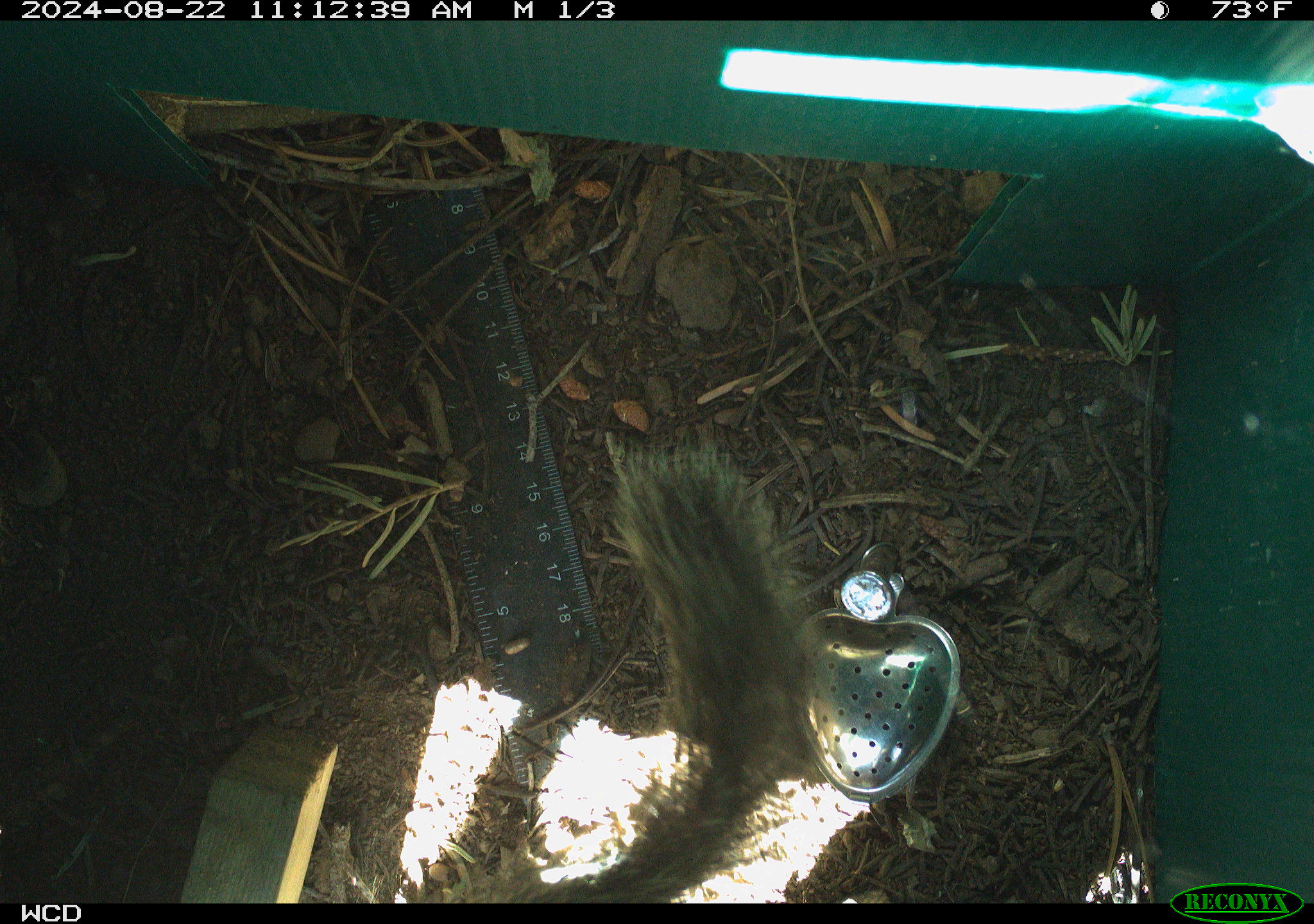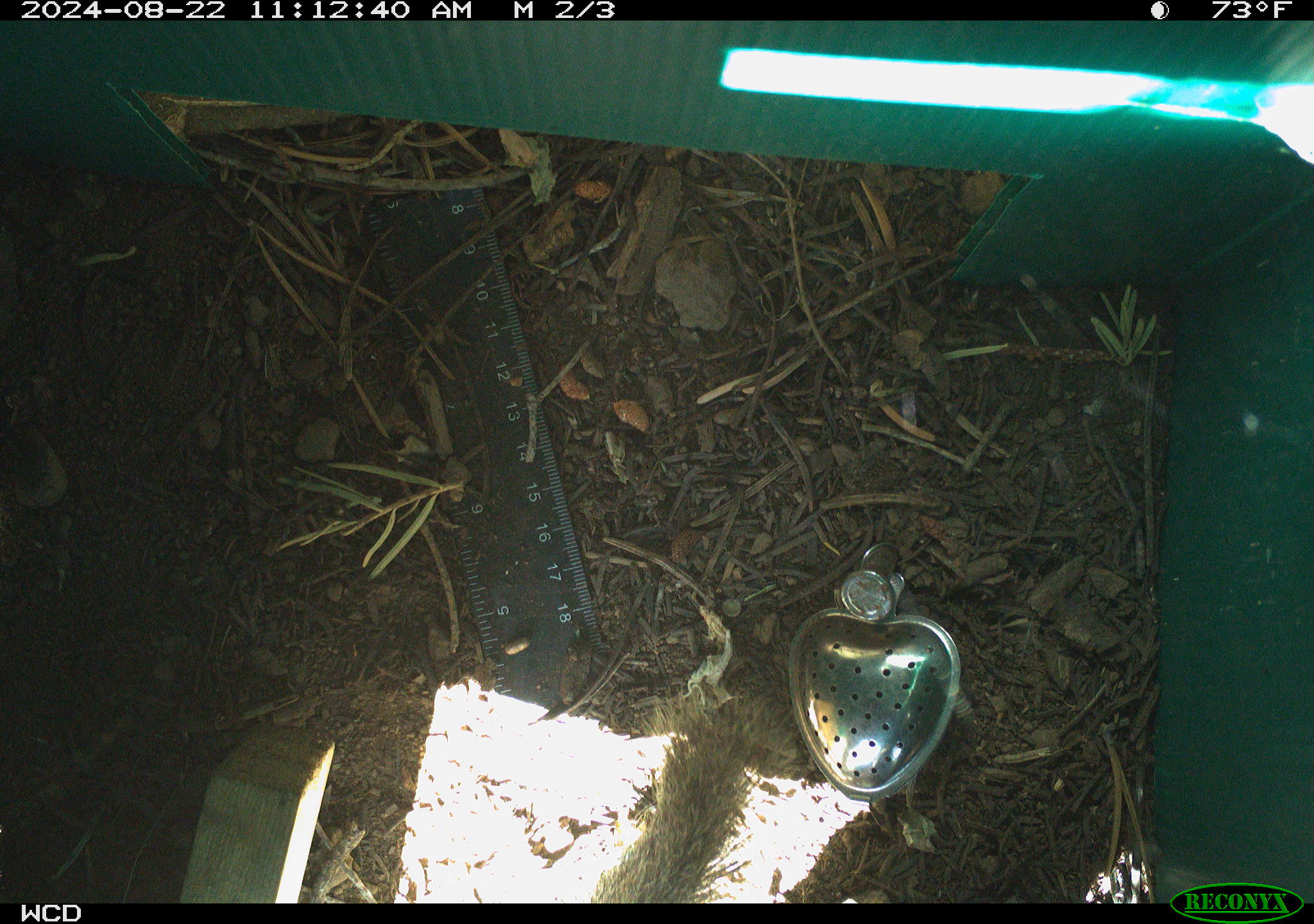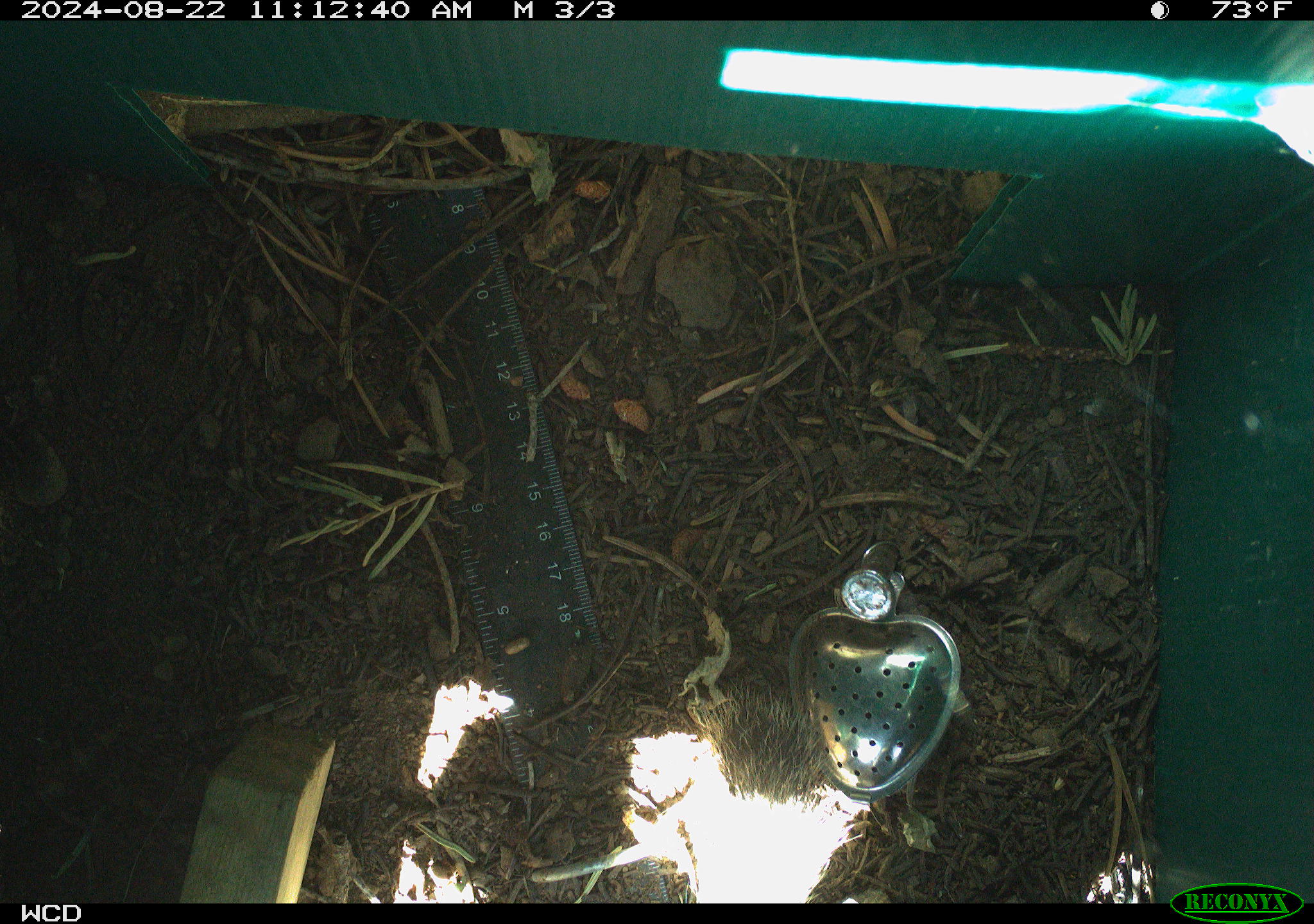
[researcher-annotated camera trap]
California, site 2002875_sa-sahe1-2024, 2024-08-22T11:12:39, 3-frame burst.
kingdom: Animalia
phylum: Chordata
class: Mammalia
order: Rodentia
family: Sciuridae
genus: Otospermophilus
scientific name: Otospermophilus beecheyi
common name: california ground squirrel